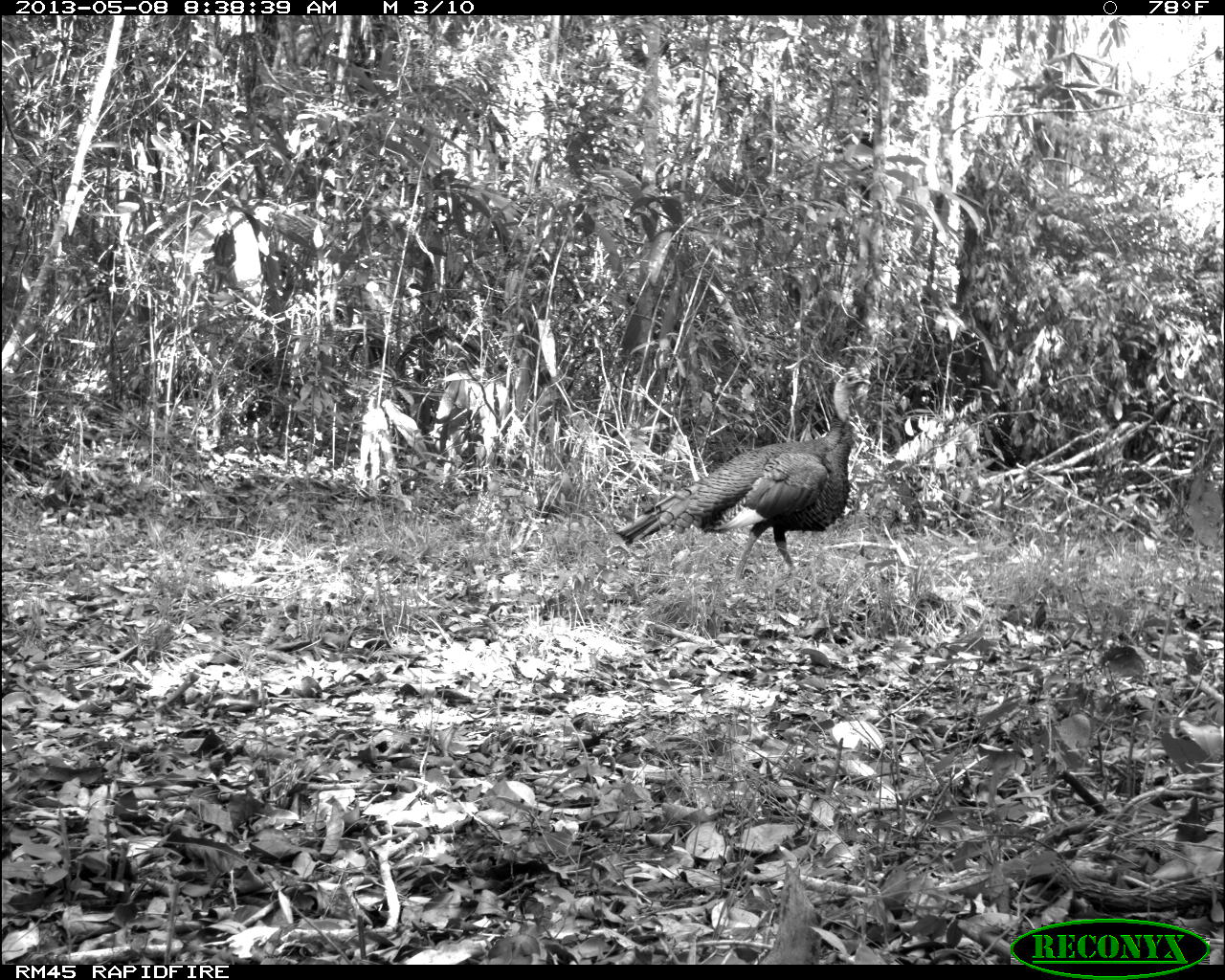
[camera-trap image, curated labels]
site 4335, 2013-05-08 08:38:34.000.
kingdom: Animalia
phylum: Chordata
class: Aves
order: Galliformes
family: Phasianidae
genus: Meleagris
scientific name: Meleagris ocellata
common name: ocellated turkey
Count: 1.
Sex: male.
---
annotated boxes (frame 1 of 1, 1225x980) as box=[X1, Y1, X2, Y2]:
meleagris ocellata: box=[615, 366, 870, 578]